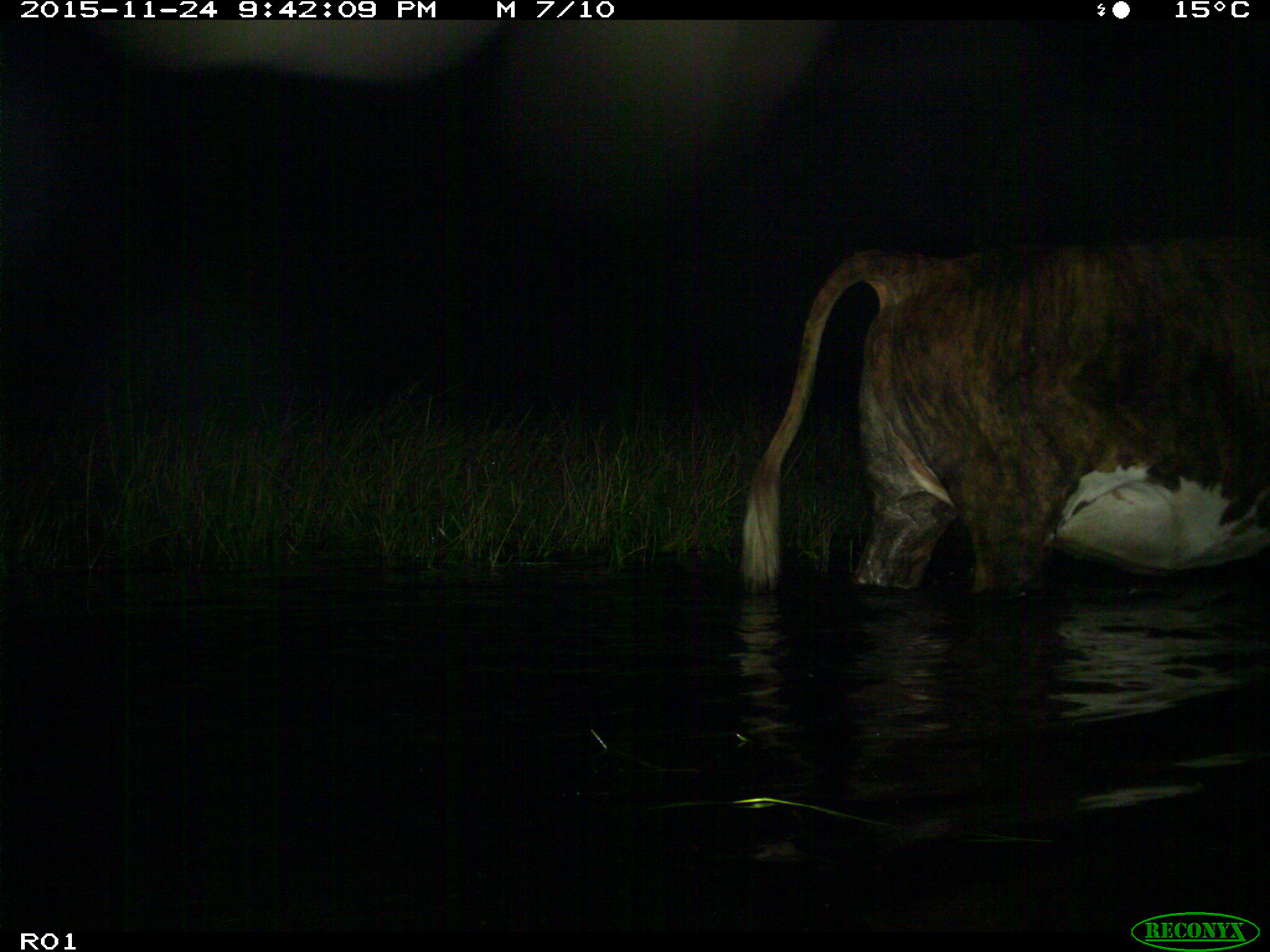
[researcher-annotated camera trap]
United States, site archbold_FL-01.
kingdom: Animalia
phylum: Chordata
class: Mammalia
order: Artiodactyla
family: Bovidae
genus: Bos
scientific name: Bos taurus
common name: domestic cow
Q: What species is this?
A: Bos taurus (domestic cow).